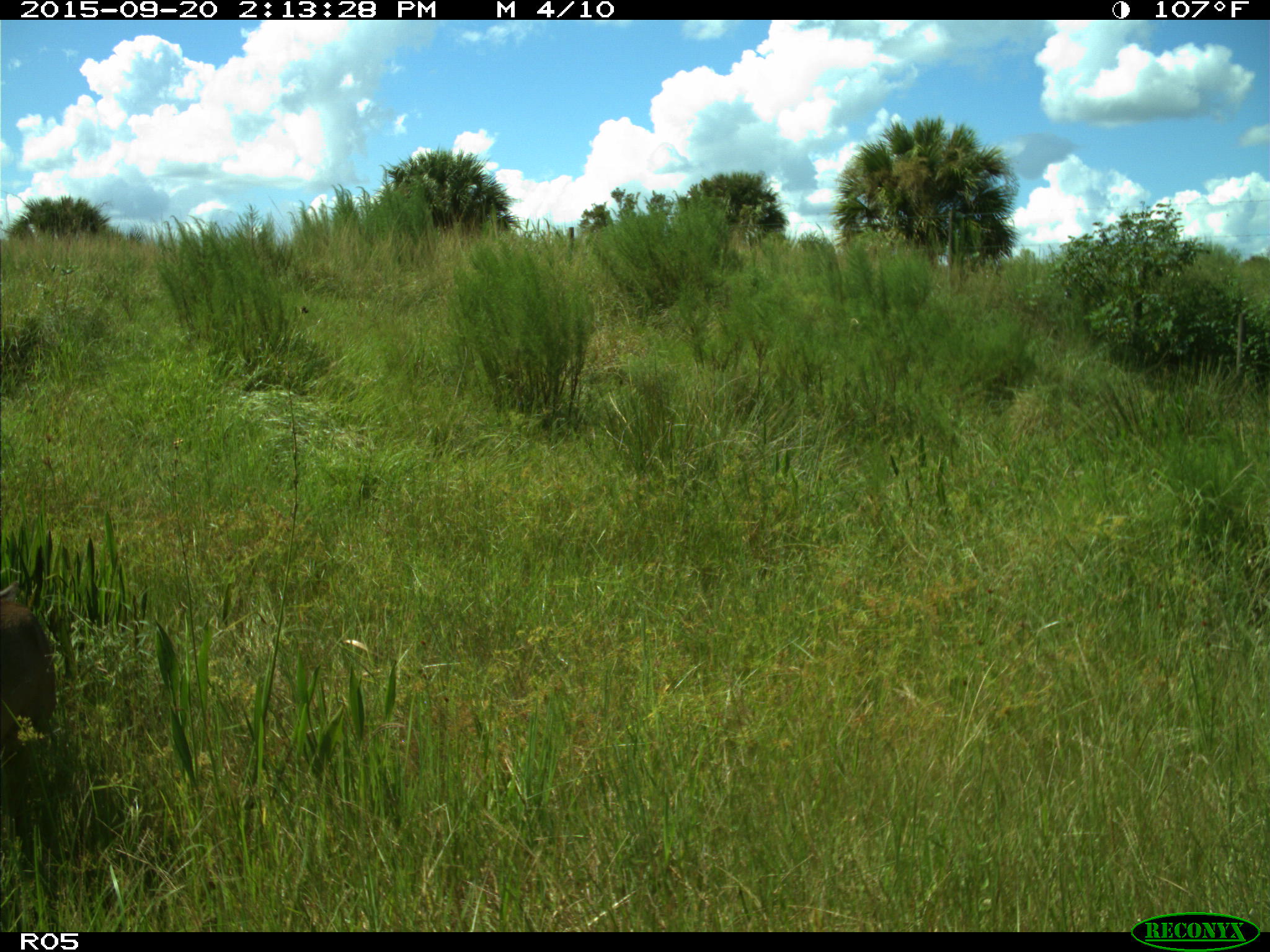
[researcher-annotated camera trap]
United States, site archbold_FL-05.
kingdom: Animalia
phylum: Chordata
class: Mammalia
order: Artiodactyla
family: Cervidae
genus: Odocoileus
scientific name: Odocoileus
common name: deer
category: unidentified deer